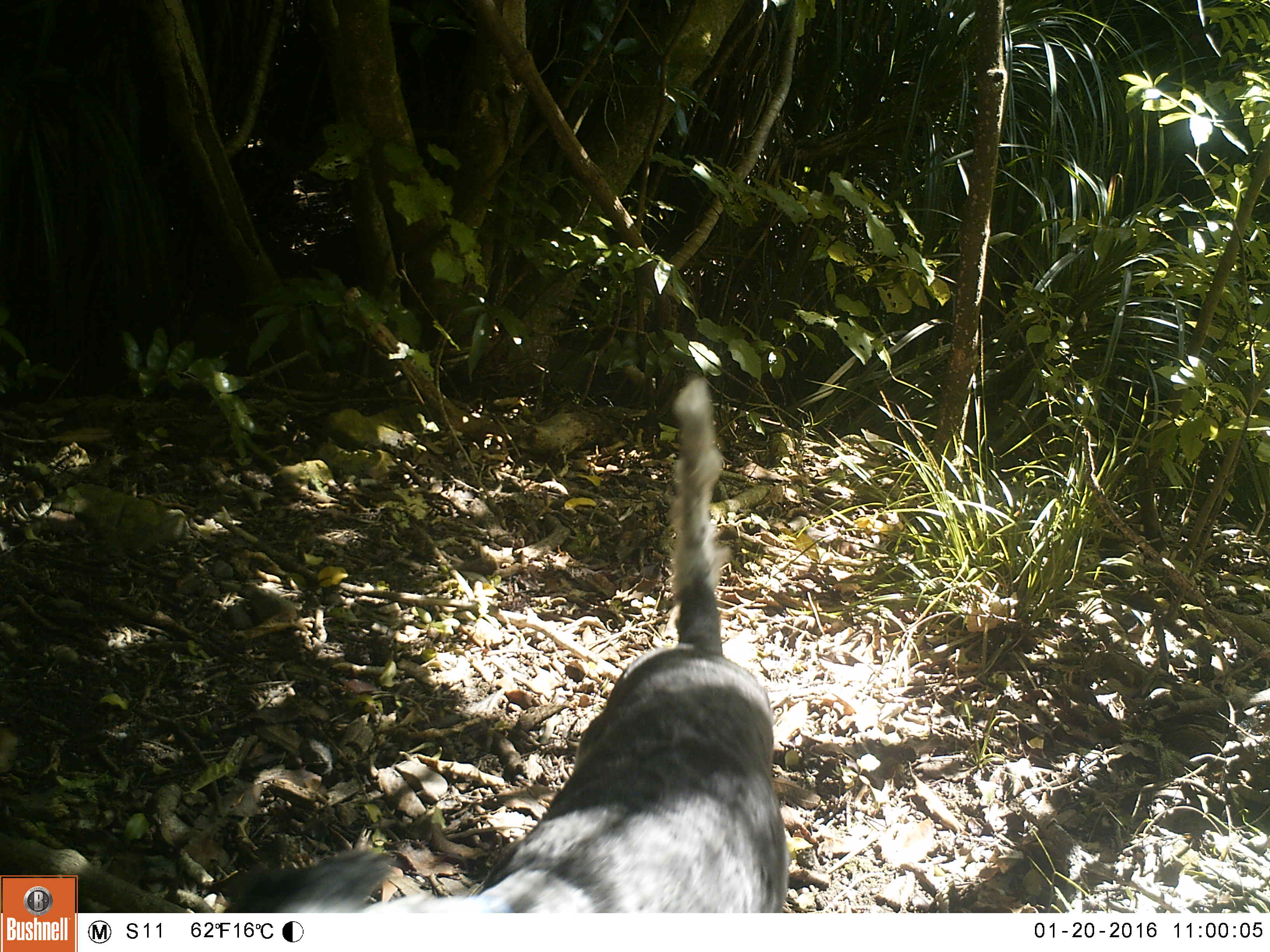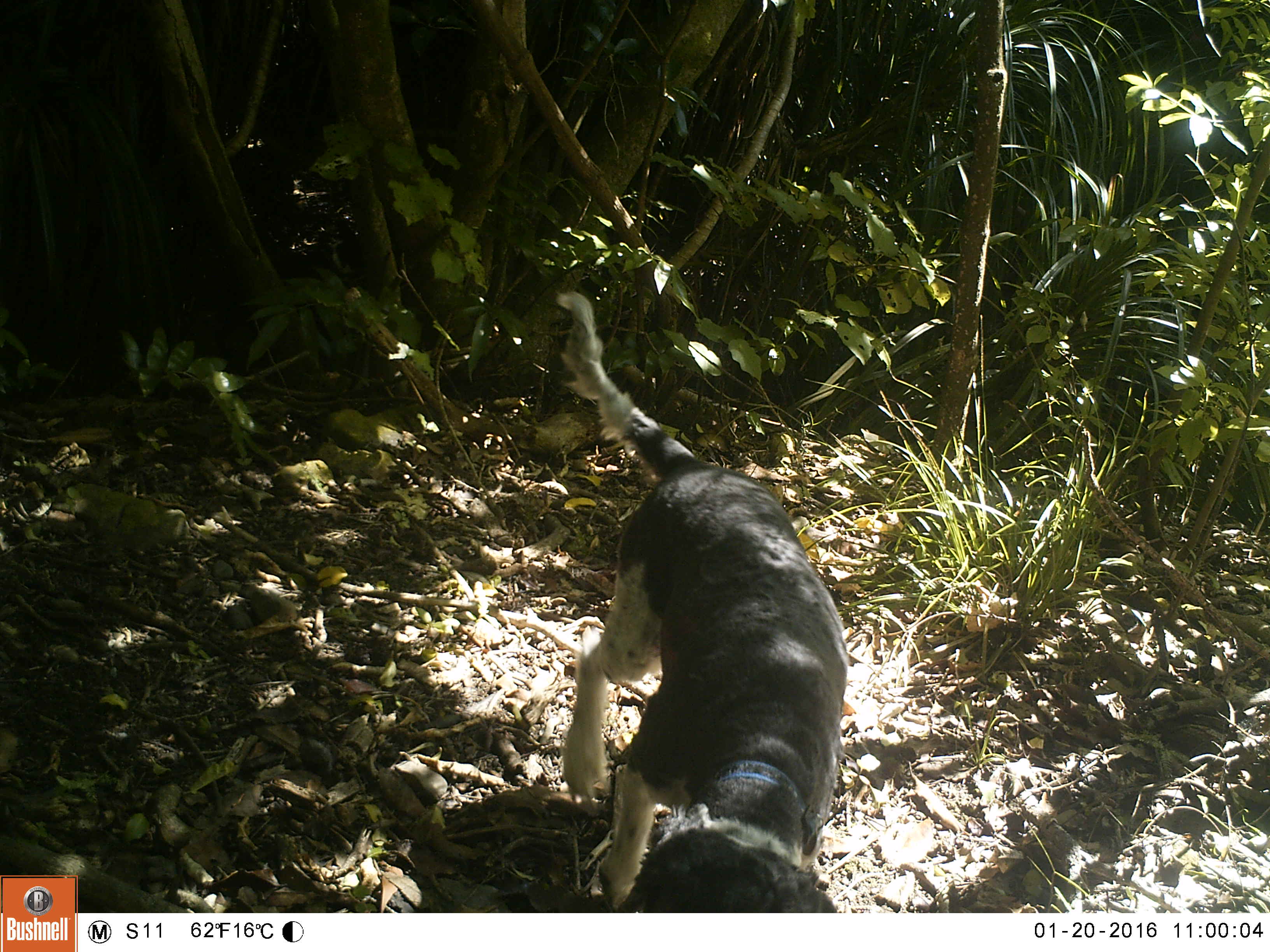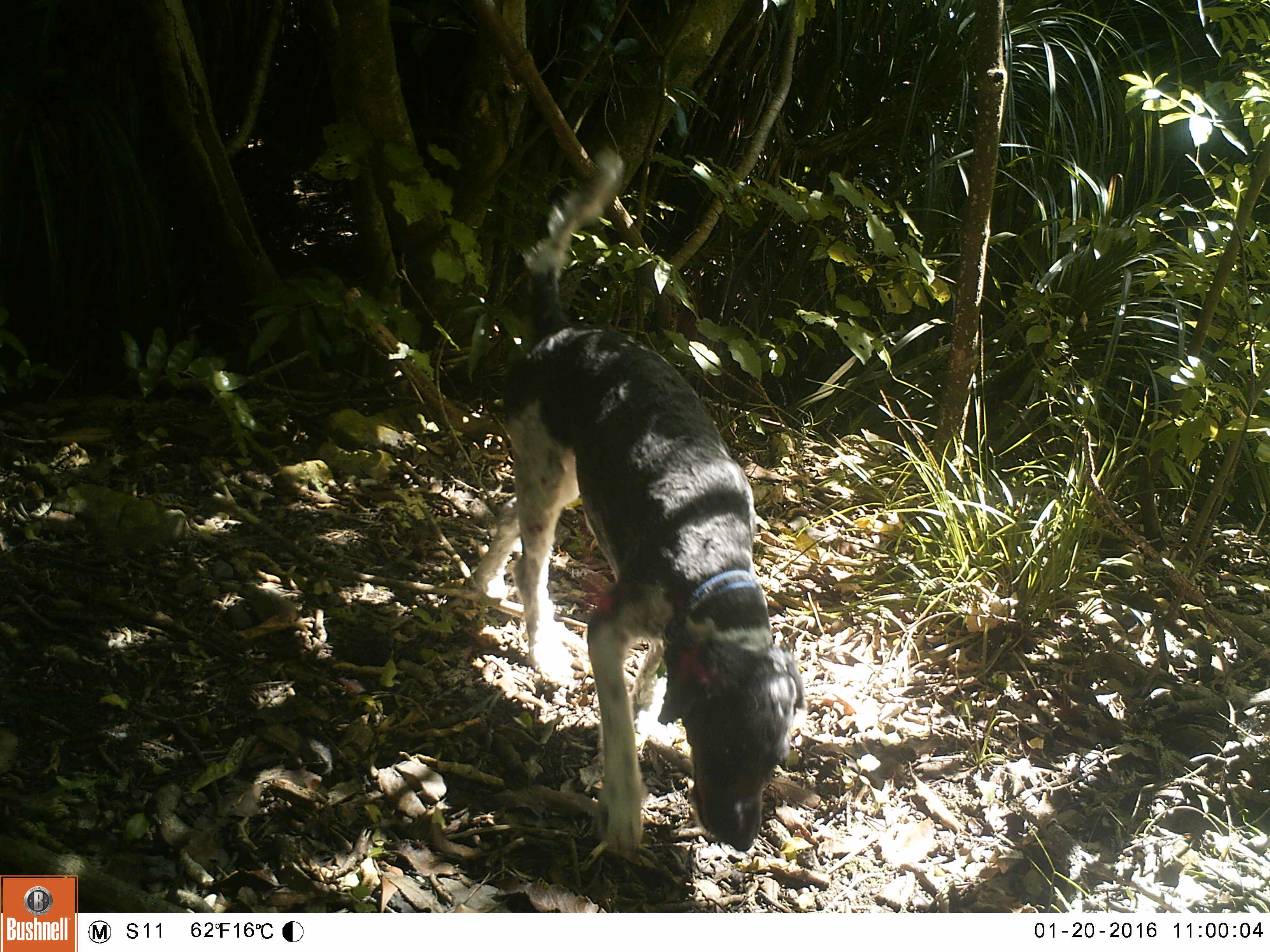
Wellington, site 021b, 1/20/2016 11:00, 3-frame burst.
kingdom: Animalia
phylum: Chordata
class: Mammalia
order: Carnivora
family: Canidae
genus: Canis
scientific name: Canis familiaris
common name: dog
Dog (Canis familiaris).